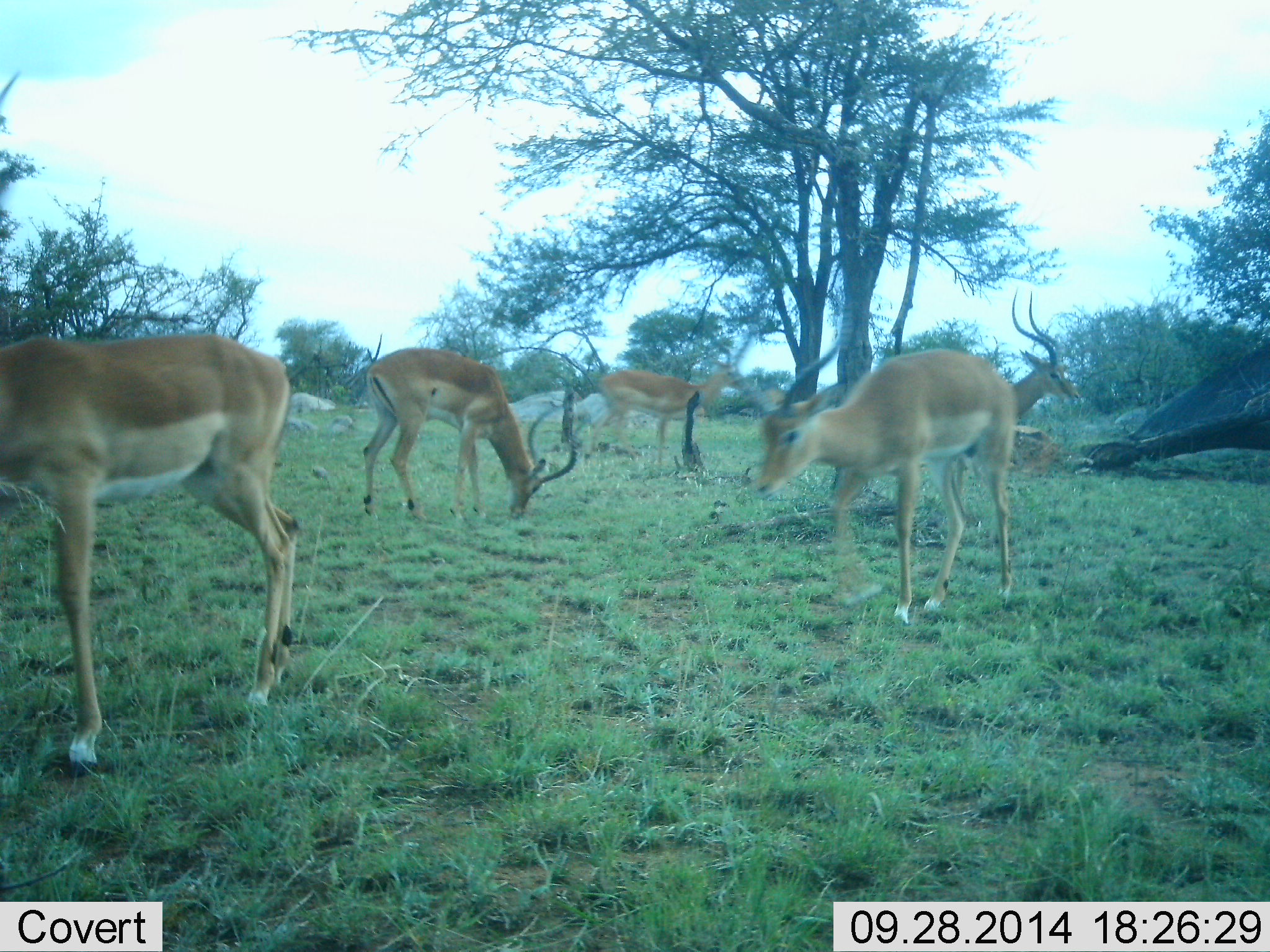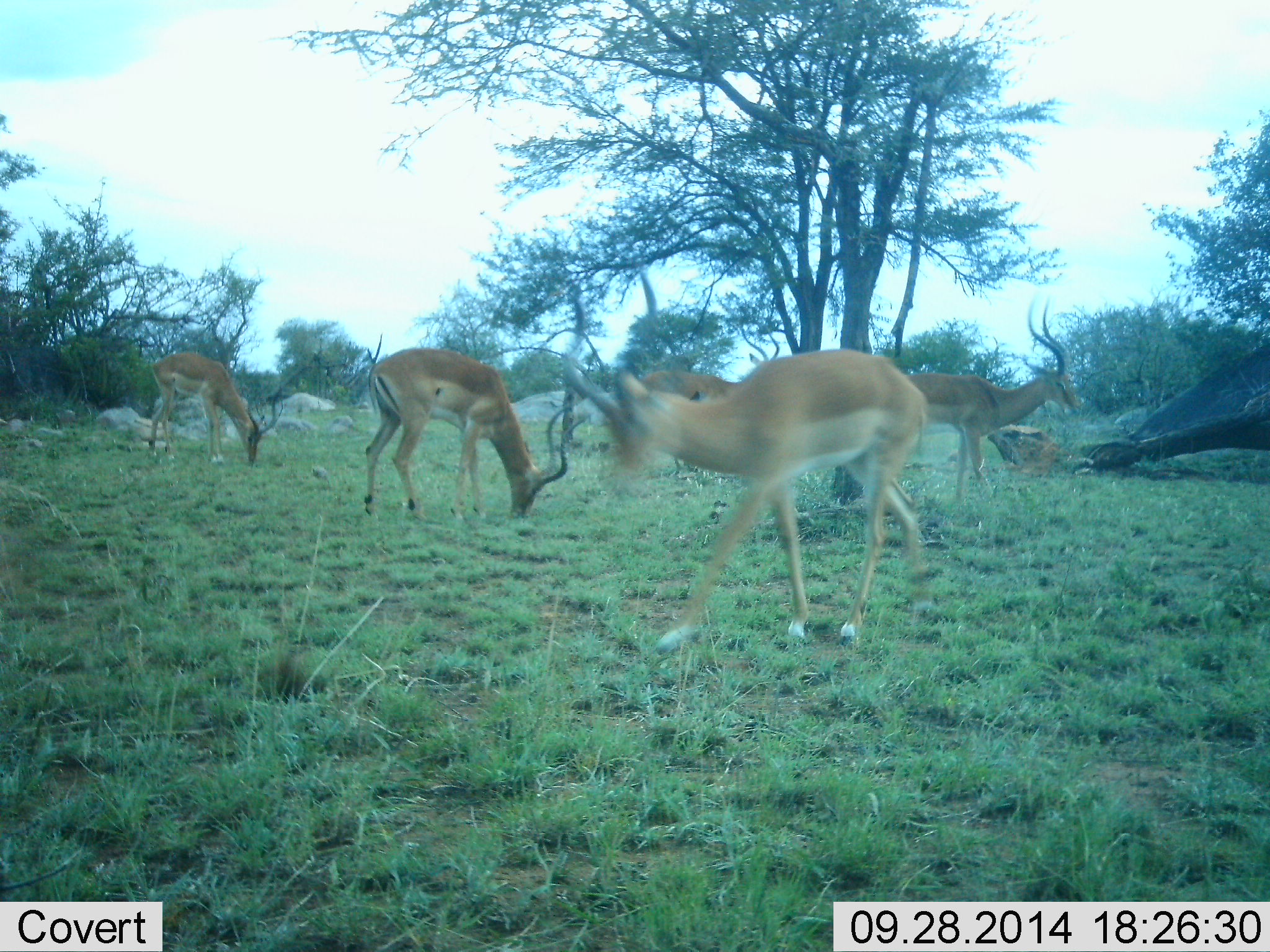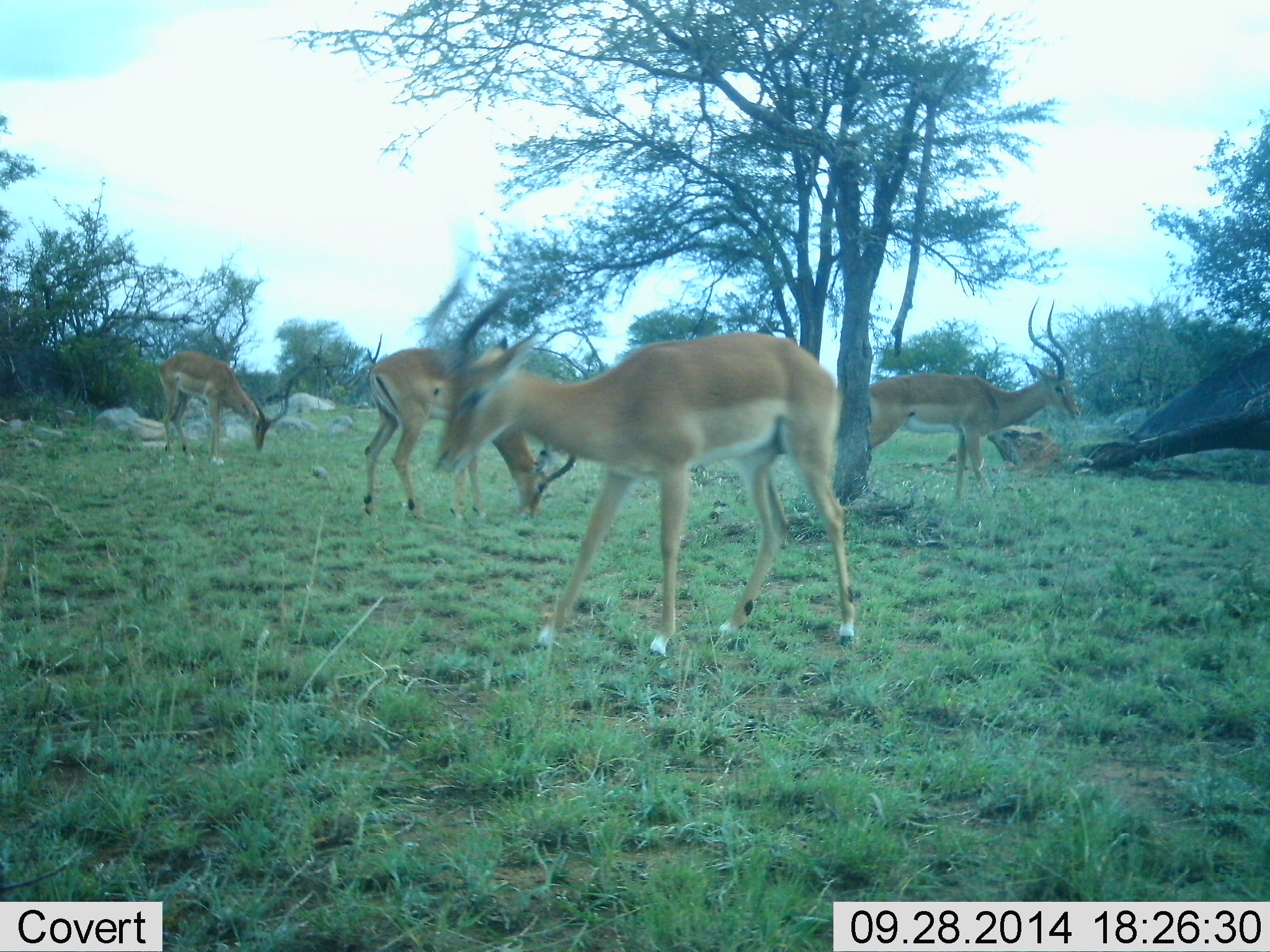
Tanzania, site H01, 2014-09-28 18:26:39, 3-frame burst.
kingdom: Animalia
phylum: Chordata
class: Mammalia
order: Artiodactyla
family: Bovidae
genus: Aepyceros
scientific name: Aepyceros melampus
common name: impala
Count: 6.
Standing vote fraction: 40%.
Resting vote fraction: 10%.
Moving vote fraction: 90%.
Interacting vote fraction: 10%.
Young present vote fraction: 0%.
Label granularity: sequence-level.